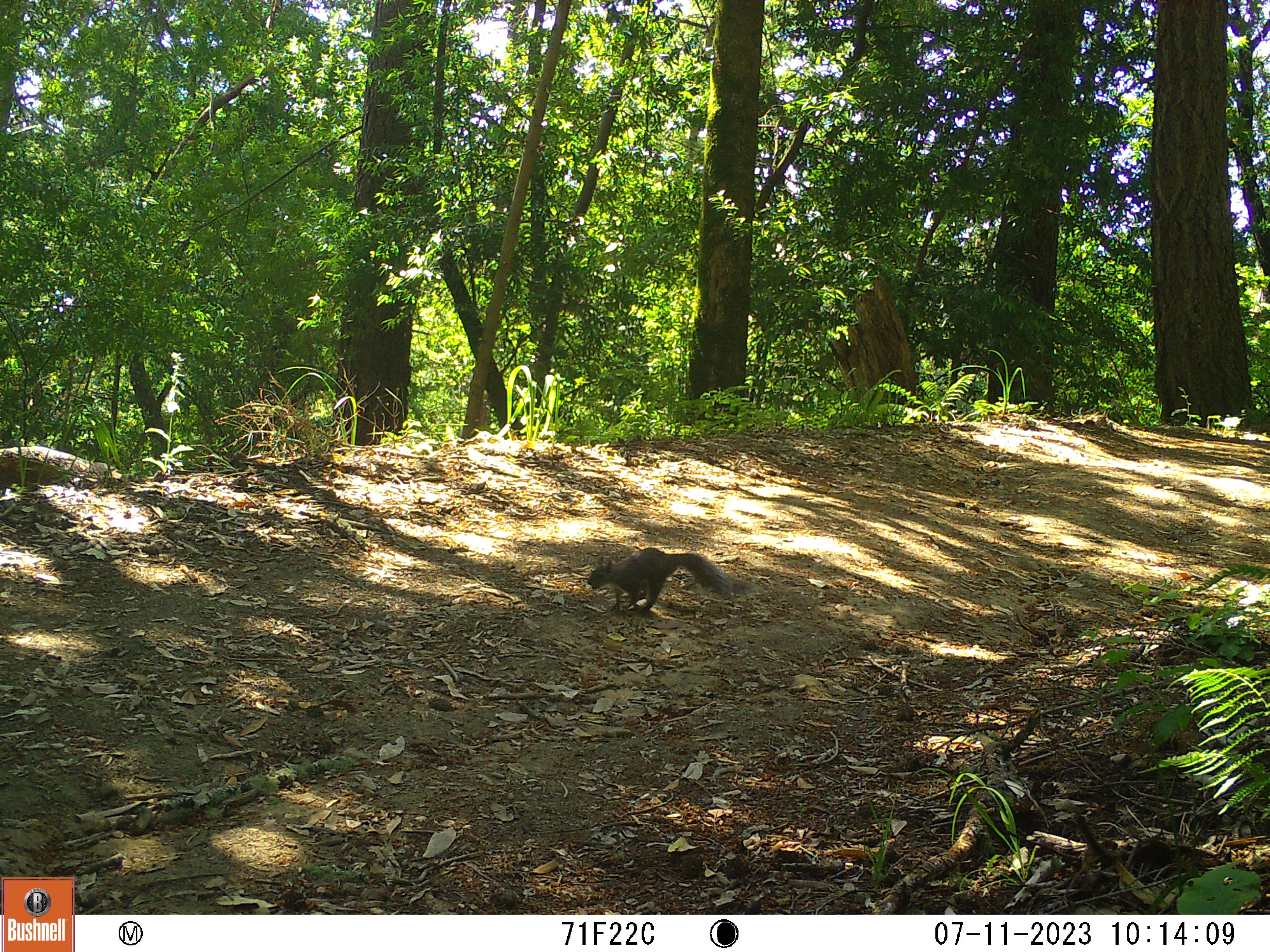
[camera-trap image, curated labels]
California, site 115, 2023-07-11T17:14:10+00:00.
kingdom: Animalia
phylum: Chordata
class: Mammalia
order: Rodentia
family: Sciuridae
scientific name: Sciuridae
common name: squirrel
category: unknown squirrel